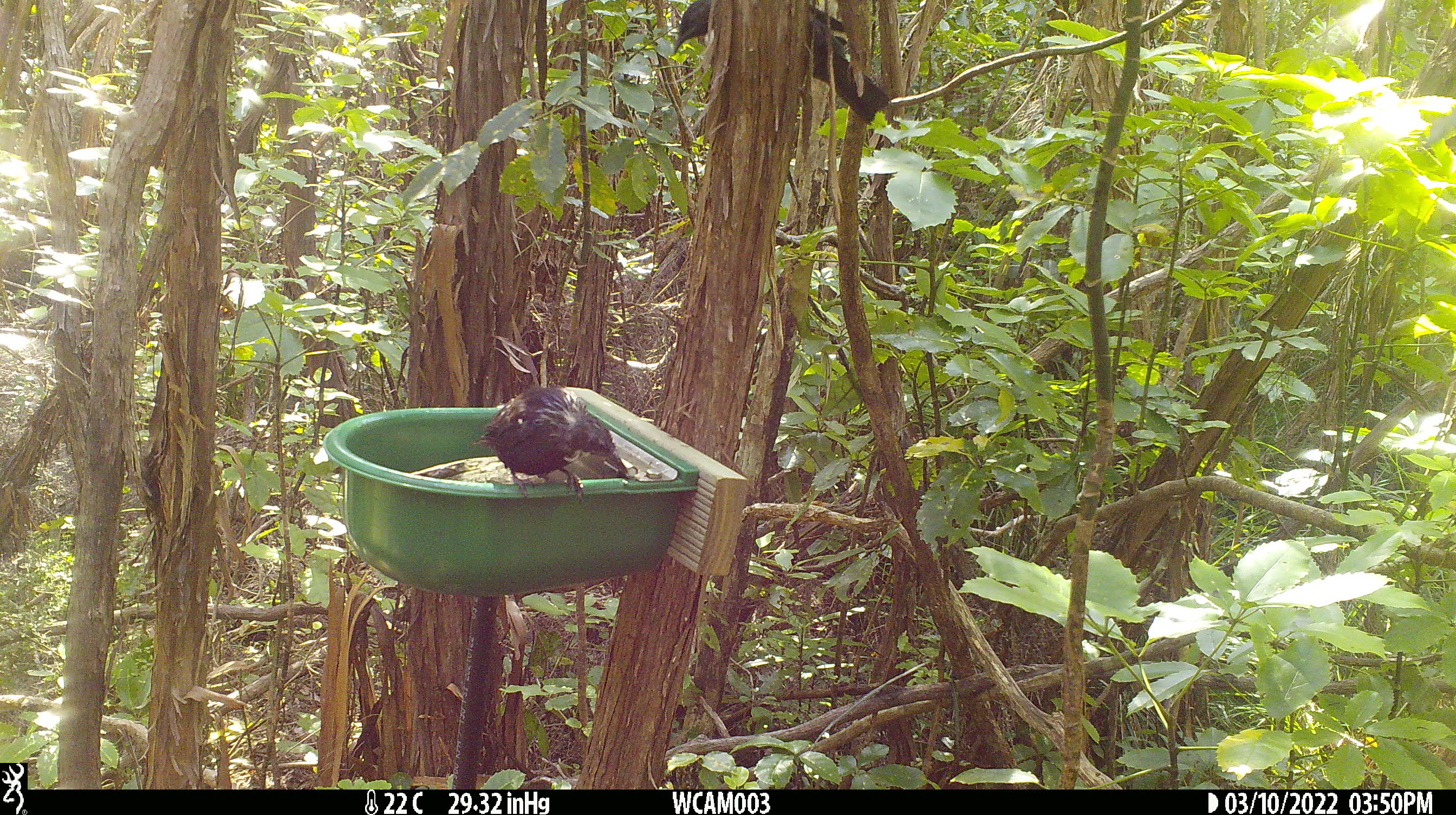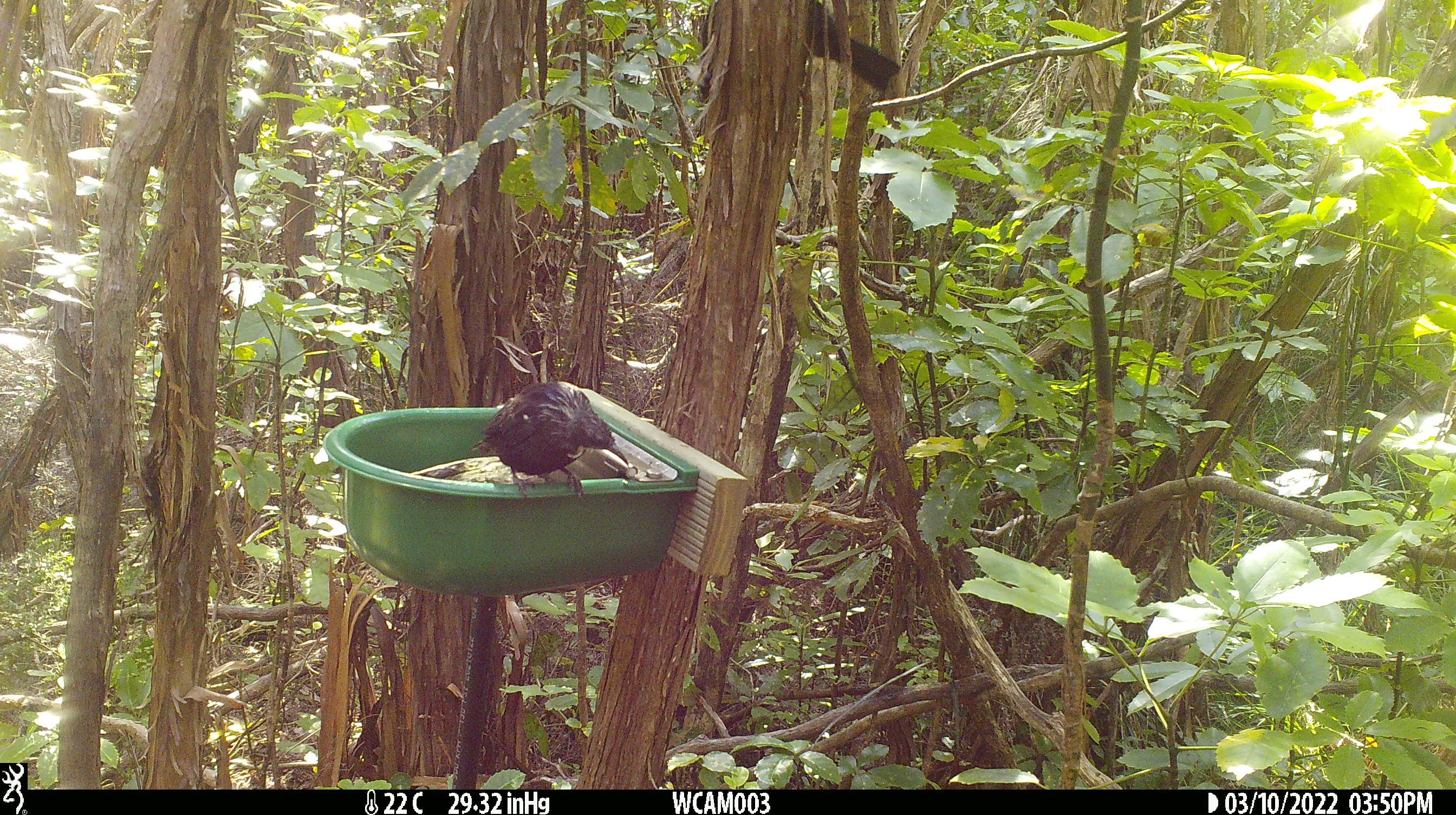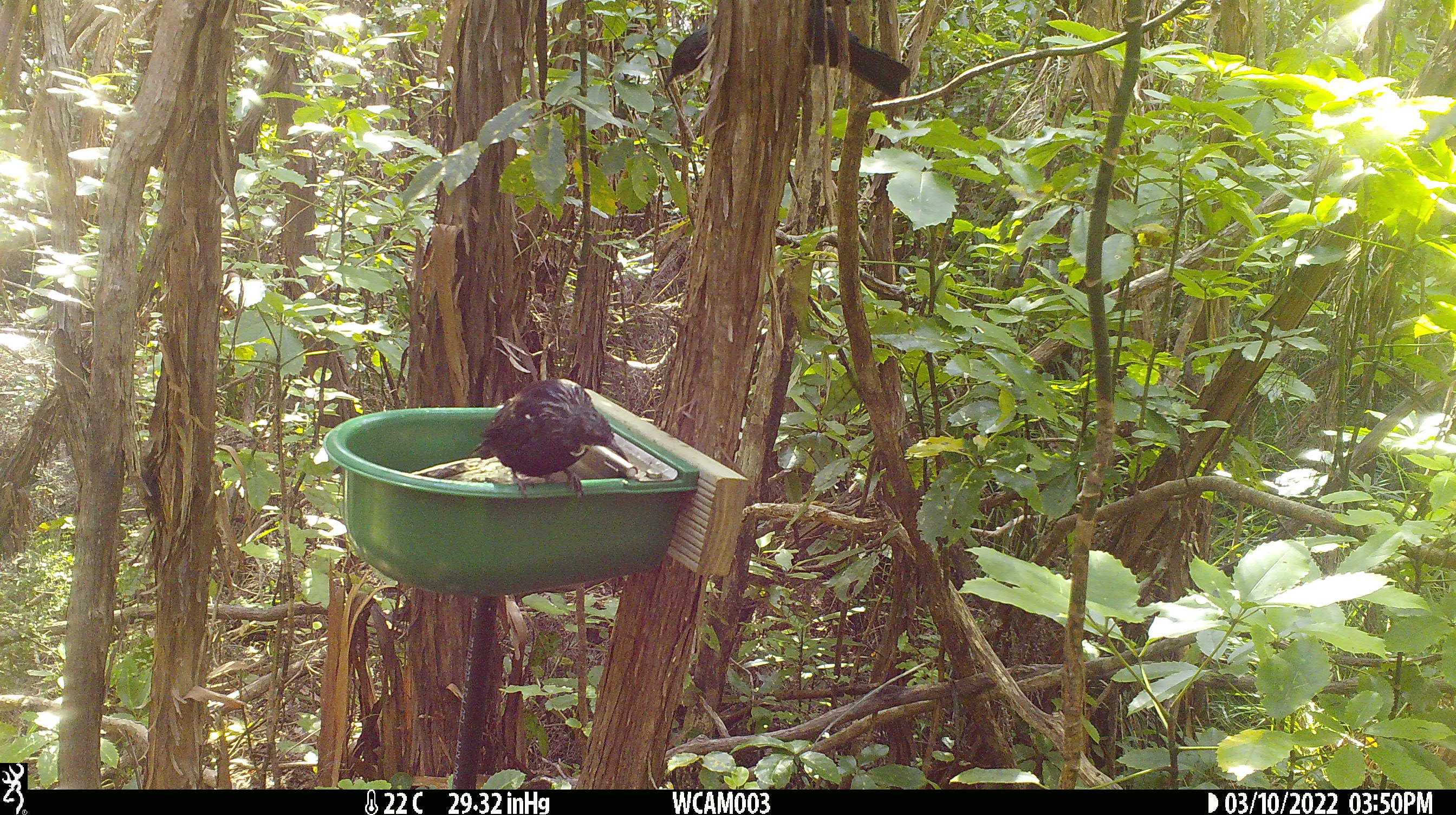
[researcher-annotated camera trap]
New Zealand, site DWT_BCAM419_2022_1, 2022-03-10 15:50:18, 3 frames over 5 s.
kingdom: Animalia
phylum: Chordata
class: Aves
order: Passeriformes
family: Meliphagidae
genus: Prosthemadera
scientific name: Prosthemadera novaeseelandiae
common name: tui